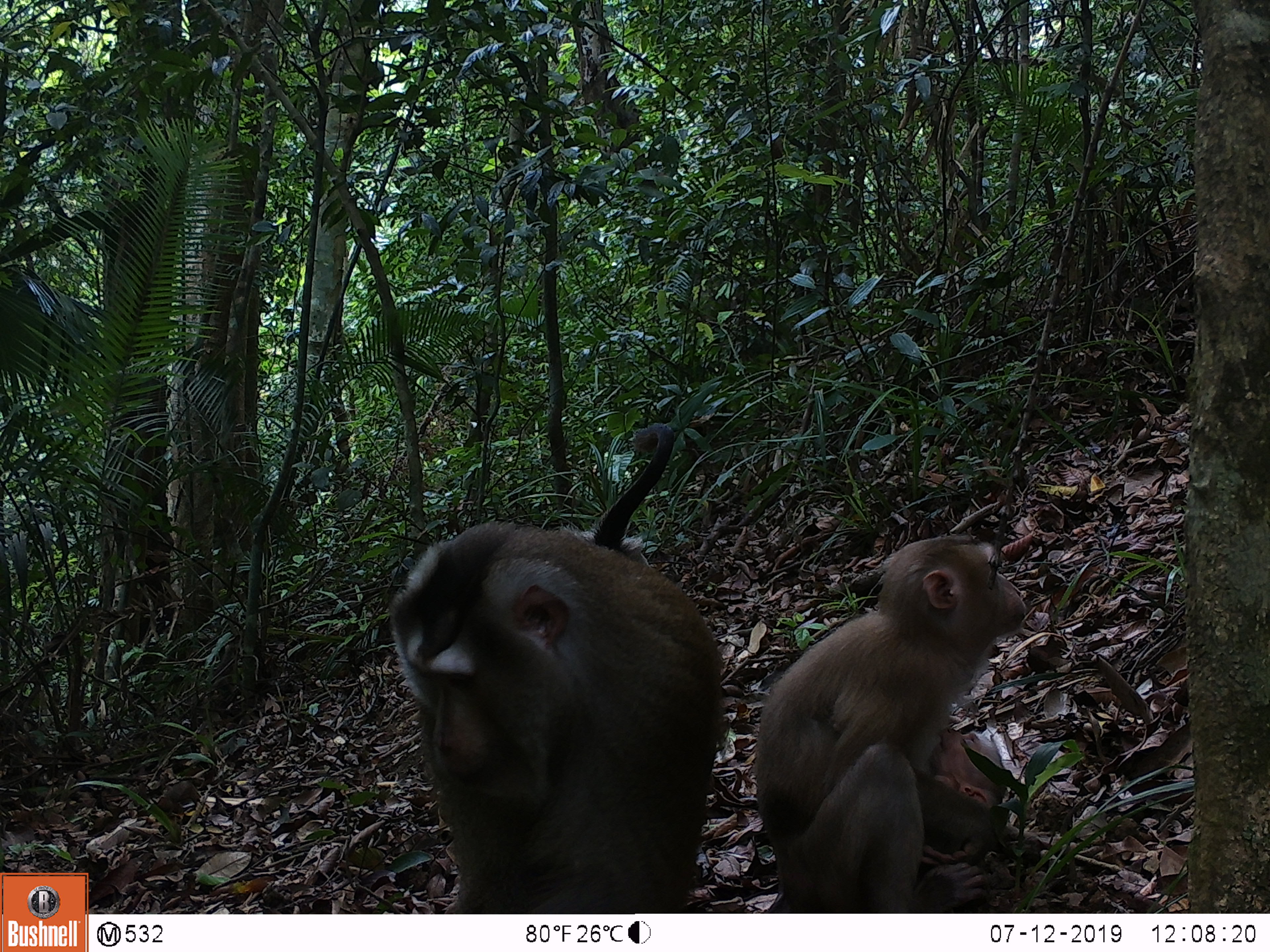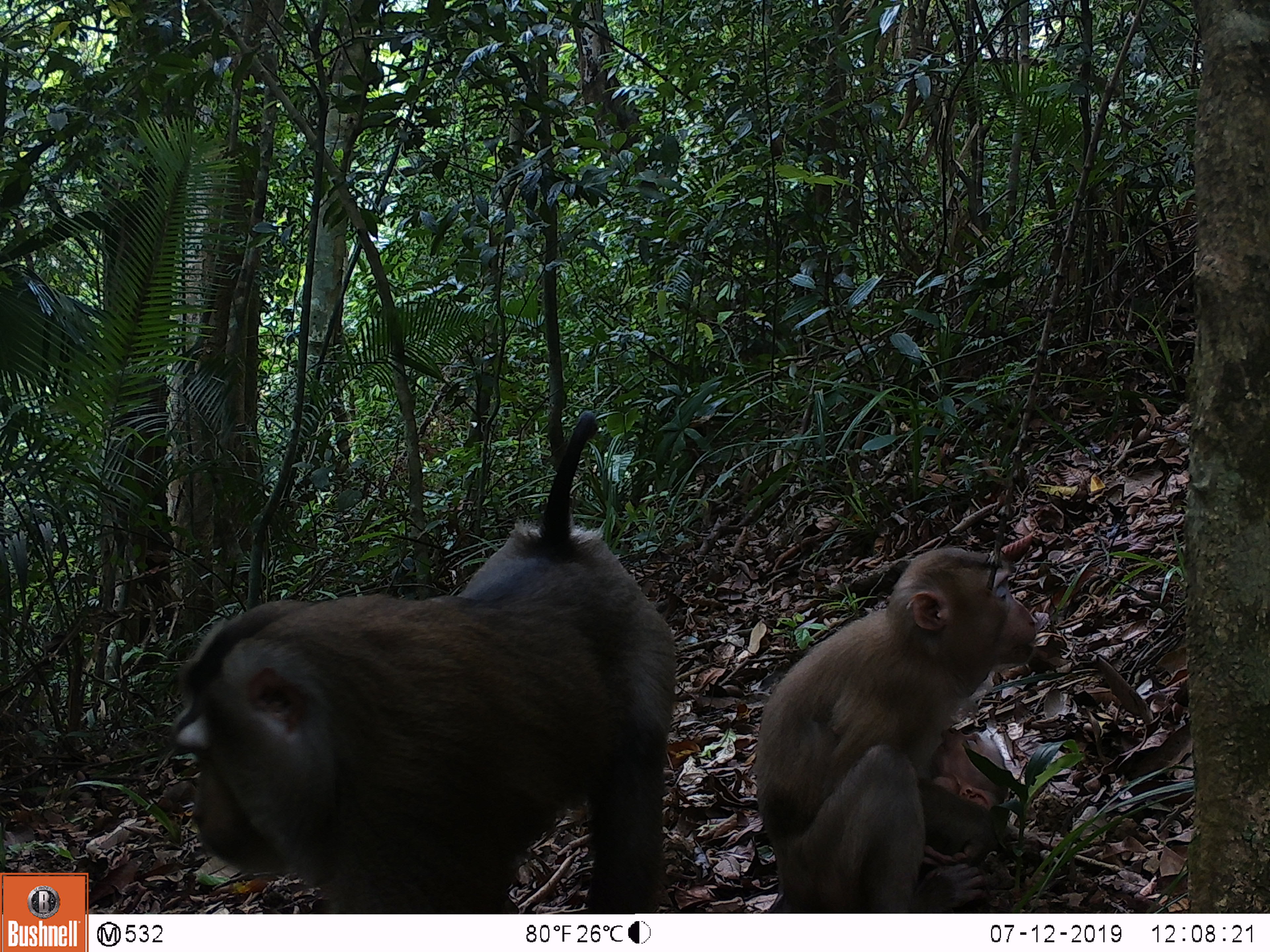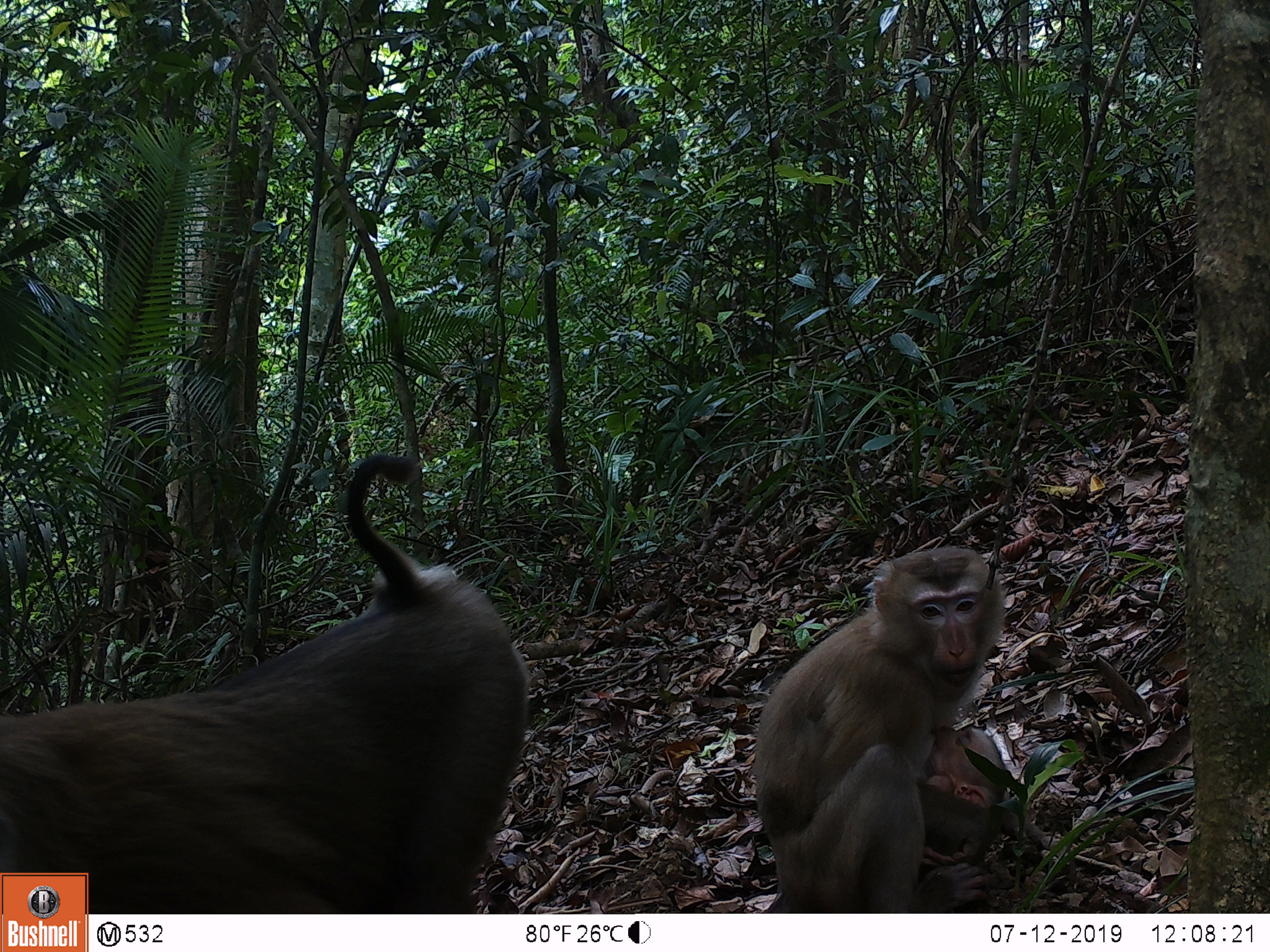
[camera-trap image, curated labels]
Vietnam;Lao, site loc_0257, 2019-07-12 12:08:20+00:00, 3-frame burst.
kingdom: Animalia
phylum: Chordata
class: Mammalia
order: Primates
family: Cercopithecidae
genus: Macaca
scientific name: Macaca nemestrina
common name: pig-tailed macaque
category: pig tailed macaque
Pig tailed macaque (pig-tailed macaque) (Macaca nemestrina). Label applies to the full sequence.